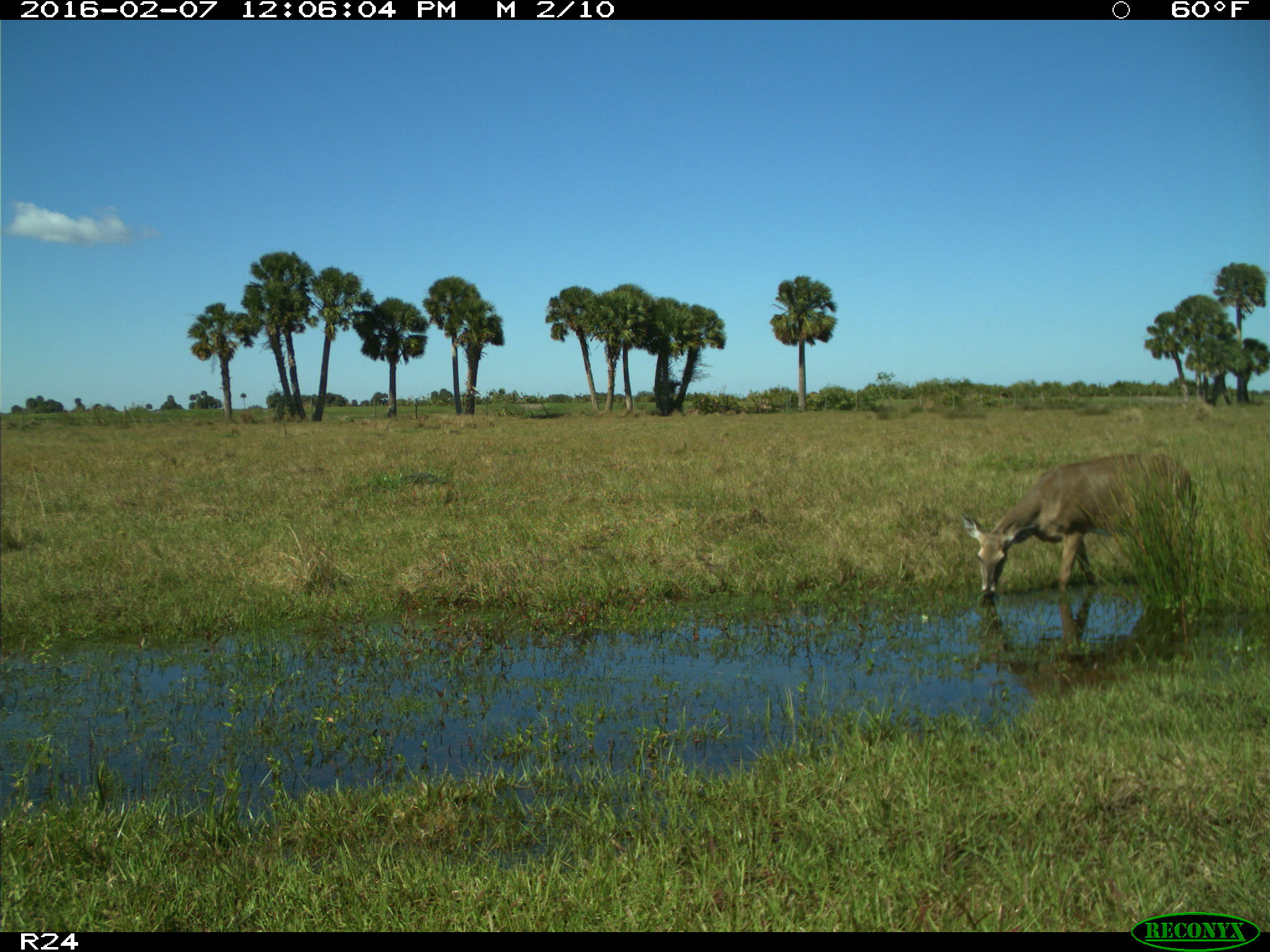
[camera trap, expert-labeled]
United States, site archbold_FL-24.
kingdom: Animalia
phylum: Chordata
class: Mammalia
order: Artiodactyla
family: Cervidae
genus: Odocoileus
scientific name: Odocoileus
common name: deer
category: unidentified deer